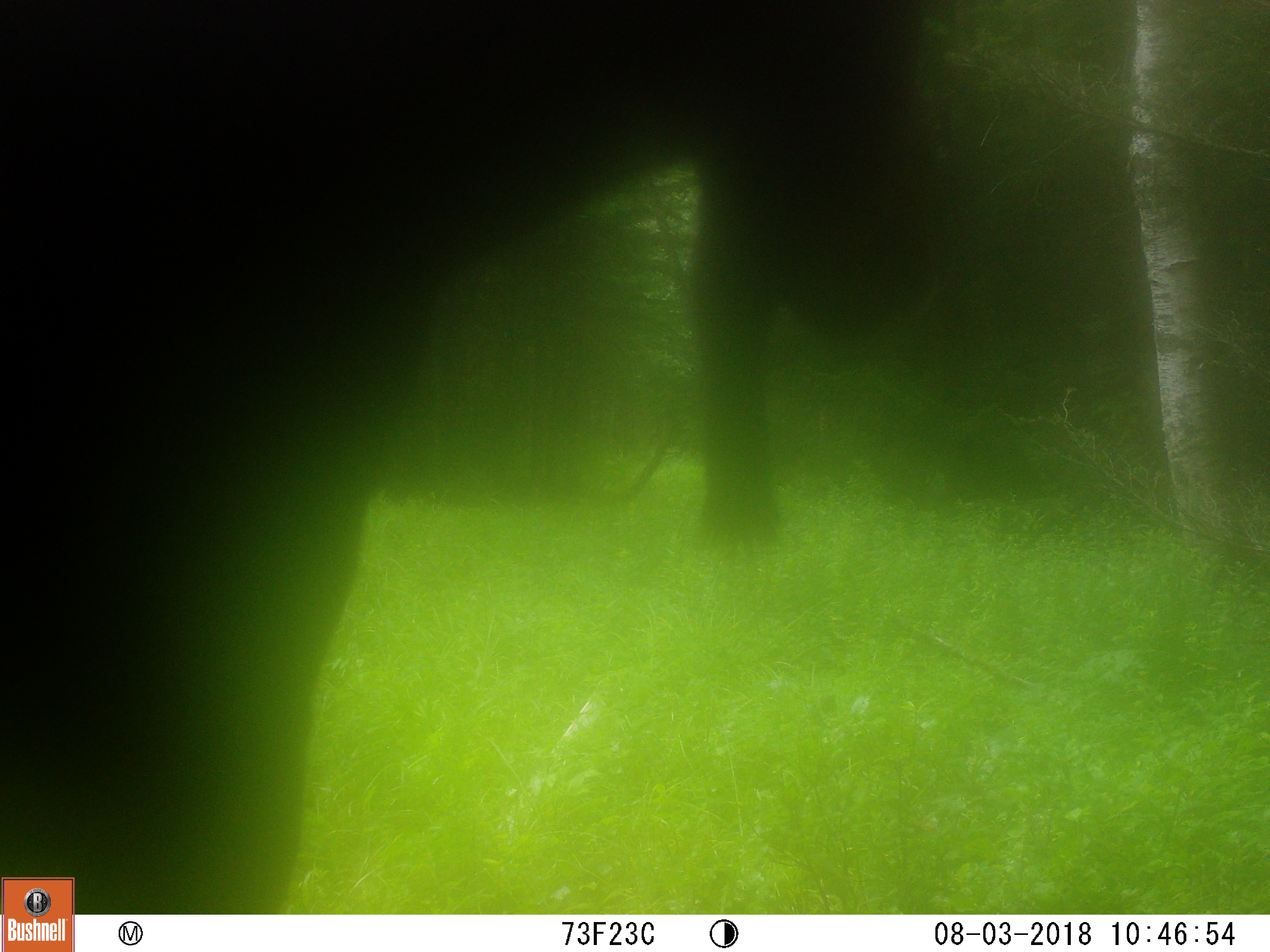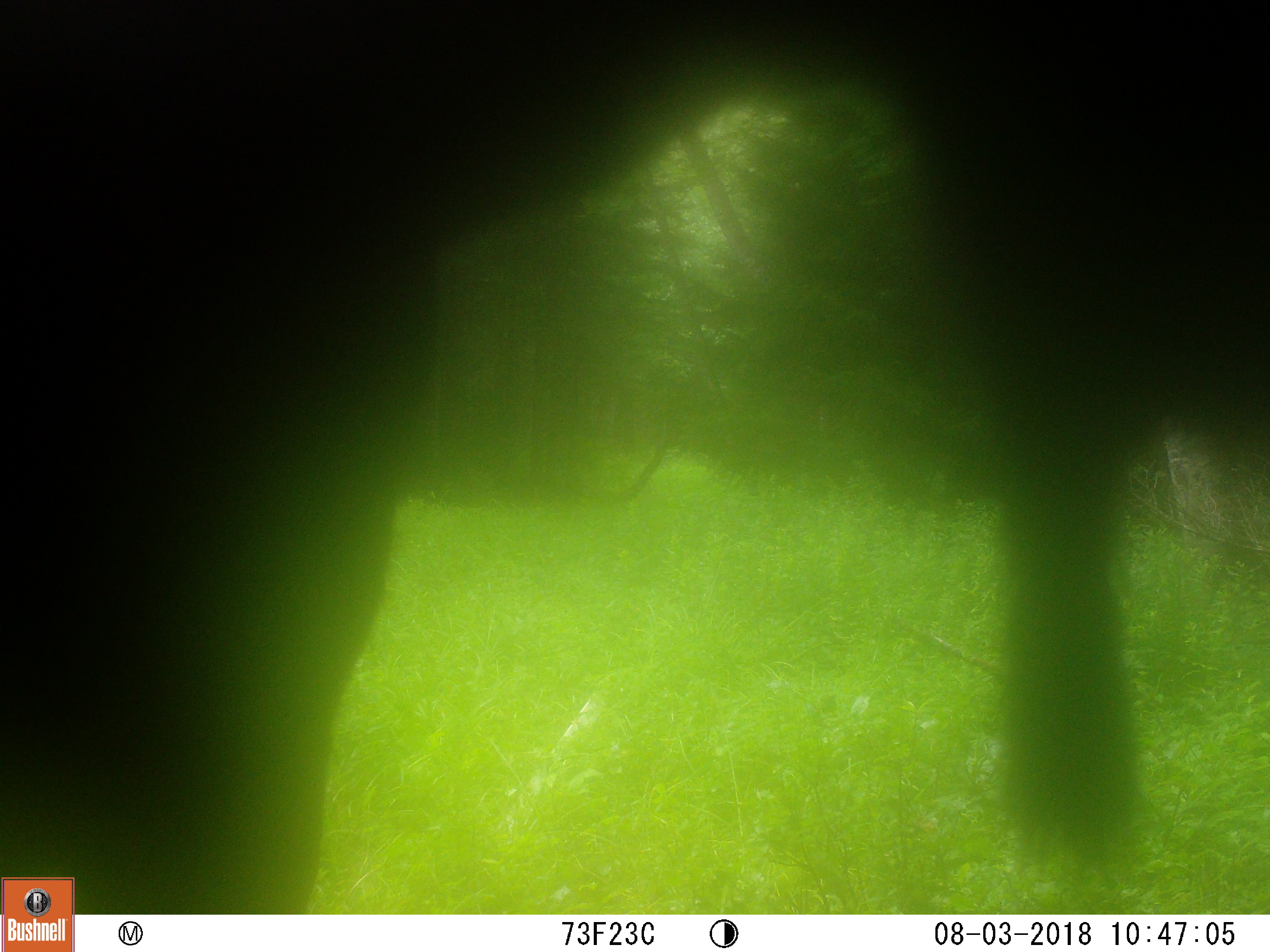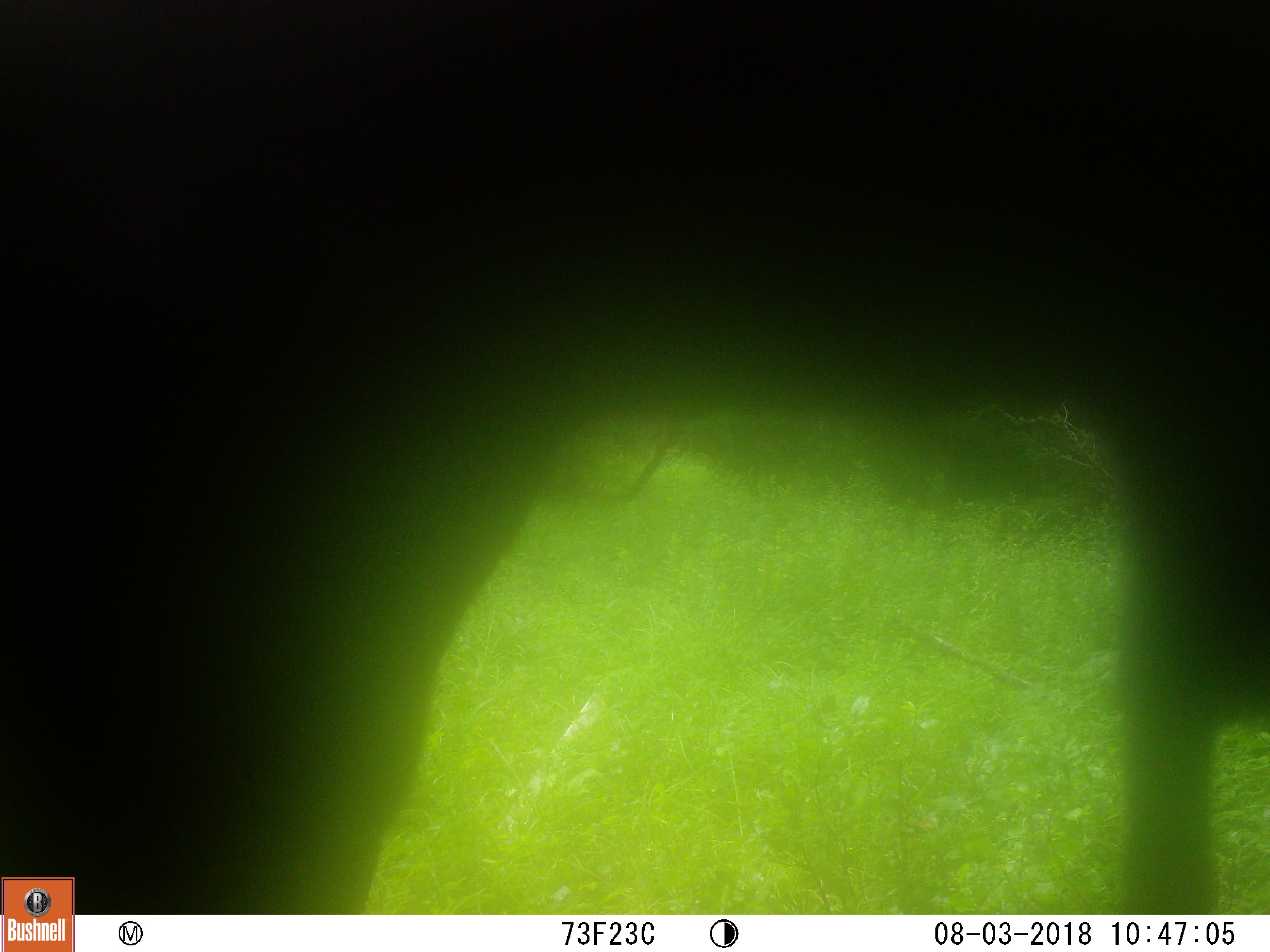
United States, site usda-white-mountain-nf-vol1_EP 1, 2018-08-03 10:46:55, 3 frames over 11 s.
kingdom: Animalia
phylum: Chordata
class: Mammalia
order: Artiodactyla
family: Cervidae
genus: Alces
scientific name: Alces alces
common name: moose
Moose (Alces alces).